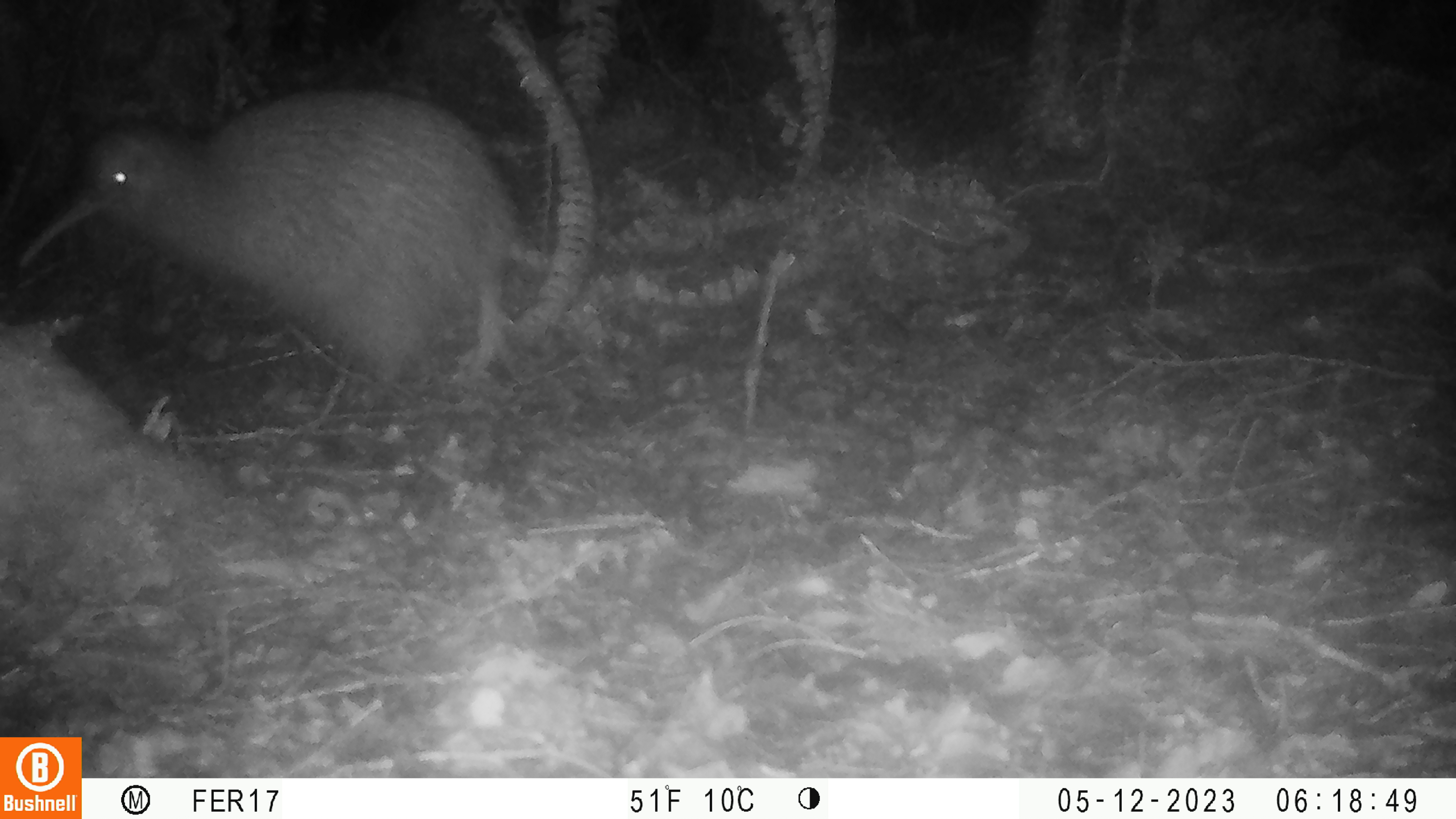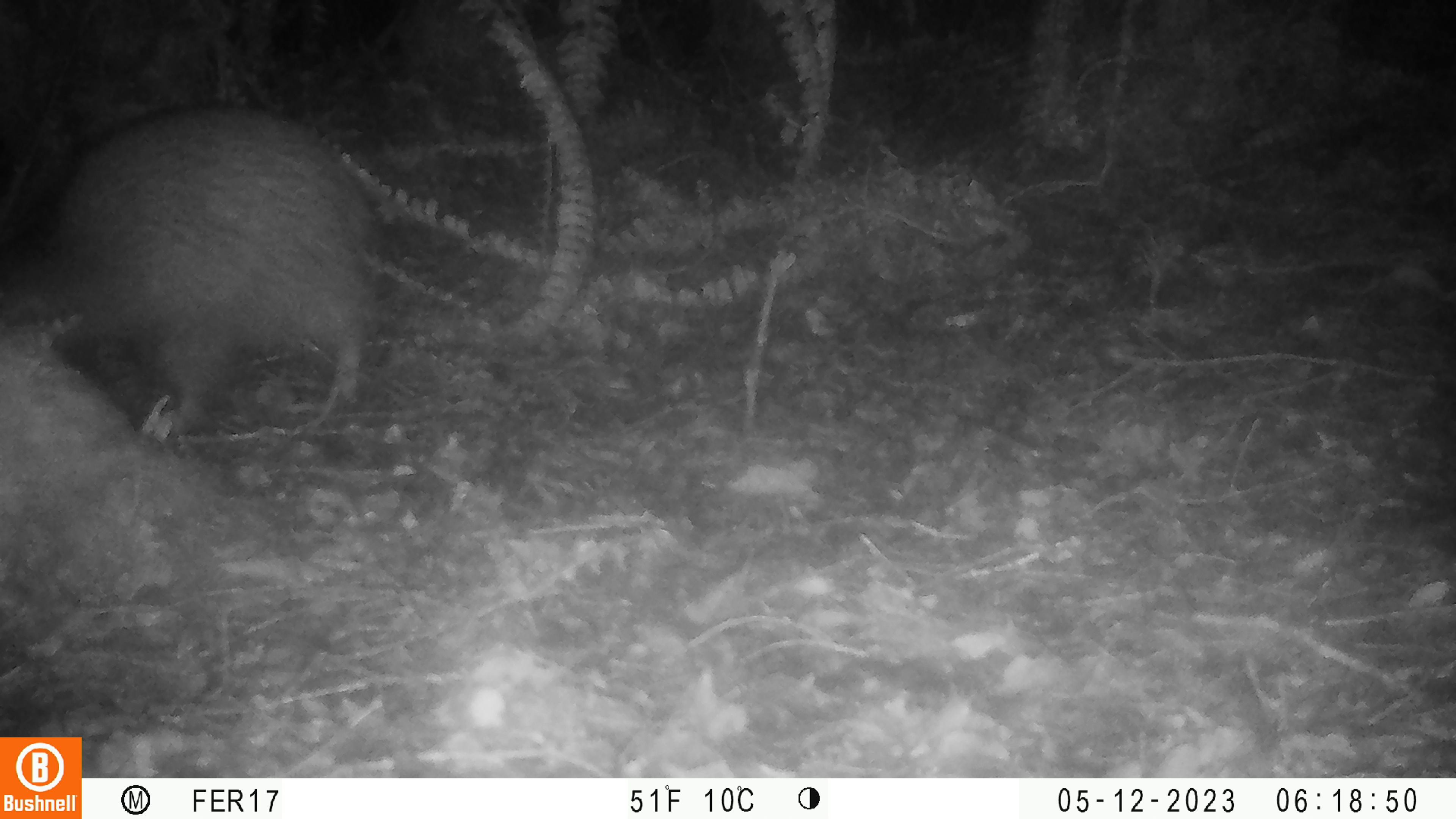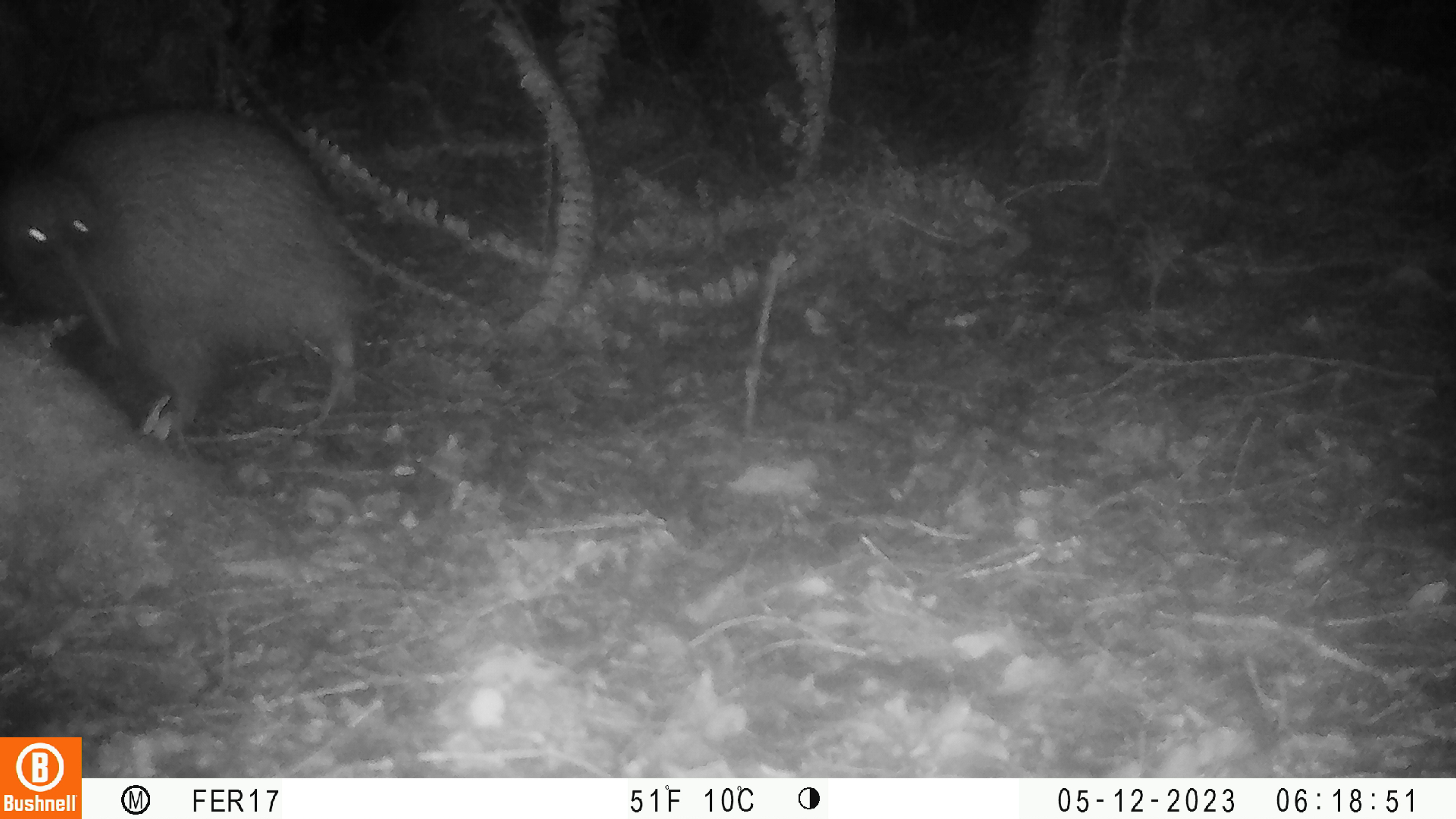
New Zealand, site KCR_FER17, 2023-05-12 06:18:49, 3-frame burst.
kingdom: Animalia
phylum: Chordata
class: Aves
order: Apterygiformes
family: Apterygidae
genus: Apteryx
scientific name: Apteryx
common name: kiwi